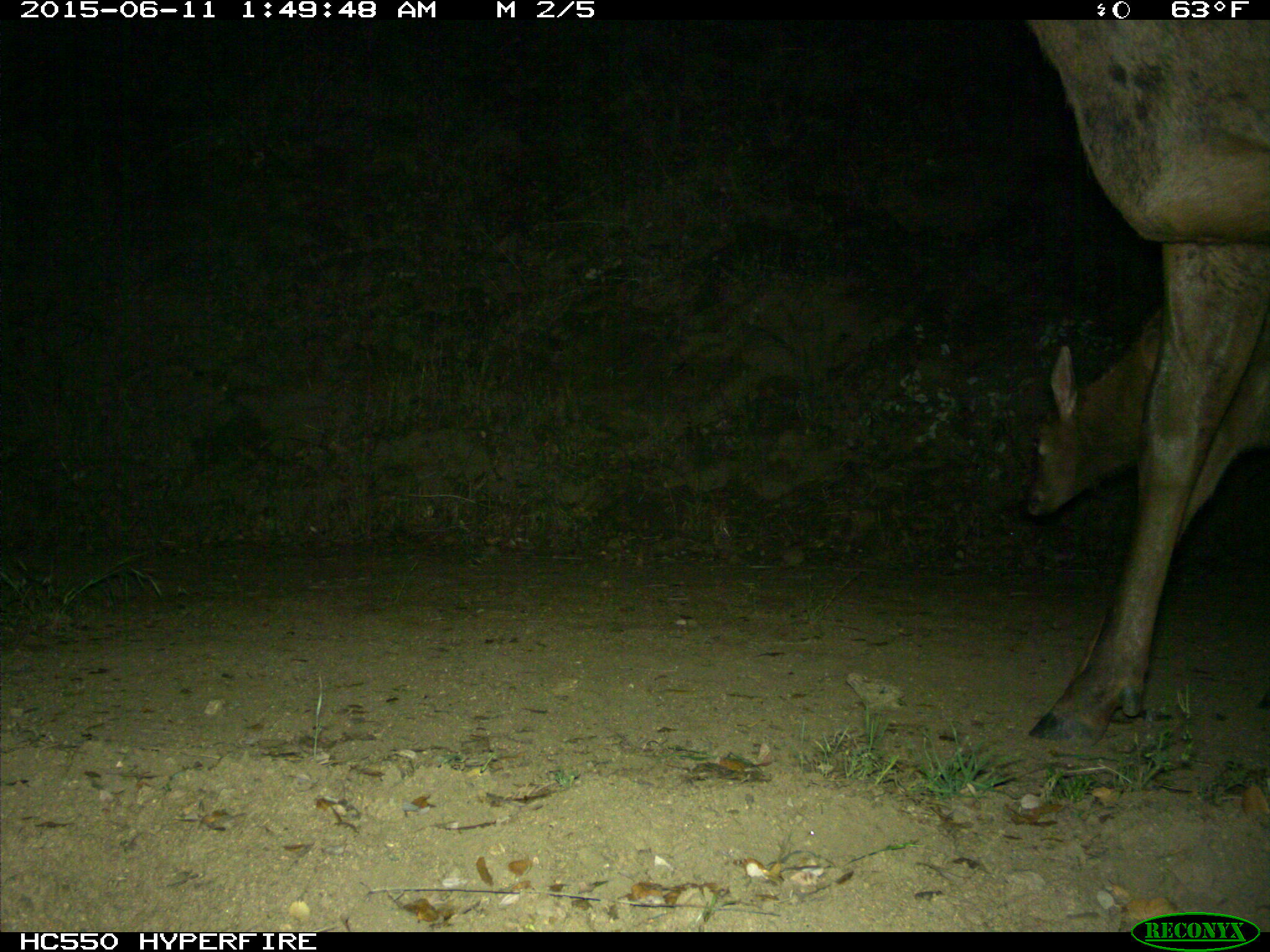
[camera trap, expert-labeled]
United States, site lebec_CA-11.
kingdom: Animalia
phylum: Chordata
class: Mammalia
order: Artiodactyla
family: Cervidae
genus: Cervus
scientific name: Cervus canadensis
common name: elk